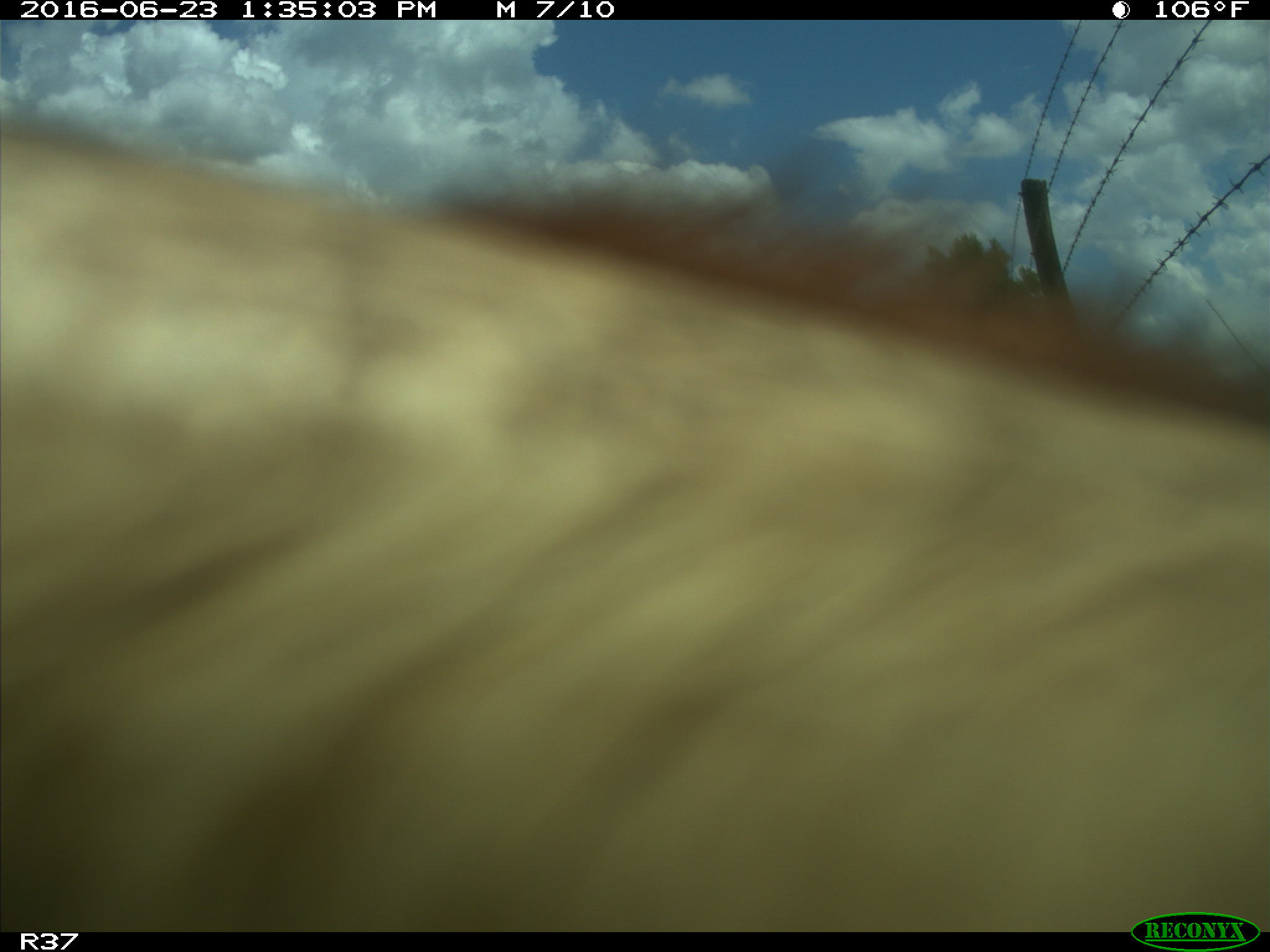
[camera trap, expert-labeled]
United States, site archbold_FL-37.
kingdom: Animalia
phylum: Chordata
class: Mammalia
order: Artiodactyla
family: Bovidae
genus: Bos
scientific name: Bos taurus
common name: domestic cow